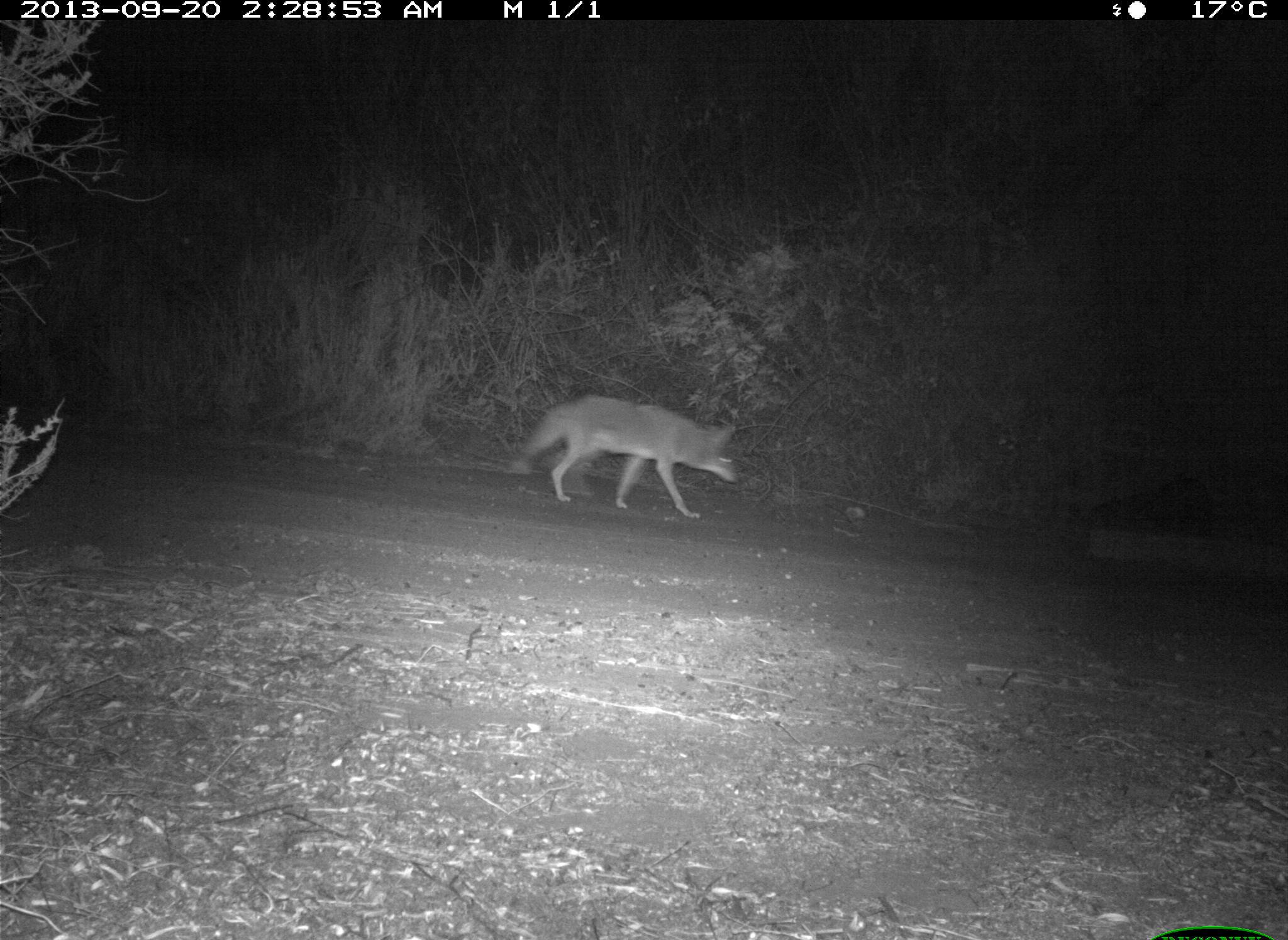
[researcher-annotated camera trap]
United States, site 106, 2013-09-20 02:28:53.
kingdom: Animalia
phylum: Chordata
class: Mammalia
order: Carnivora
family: Canidae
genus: Canis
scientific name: Canis latrans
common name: coyote